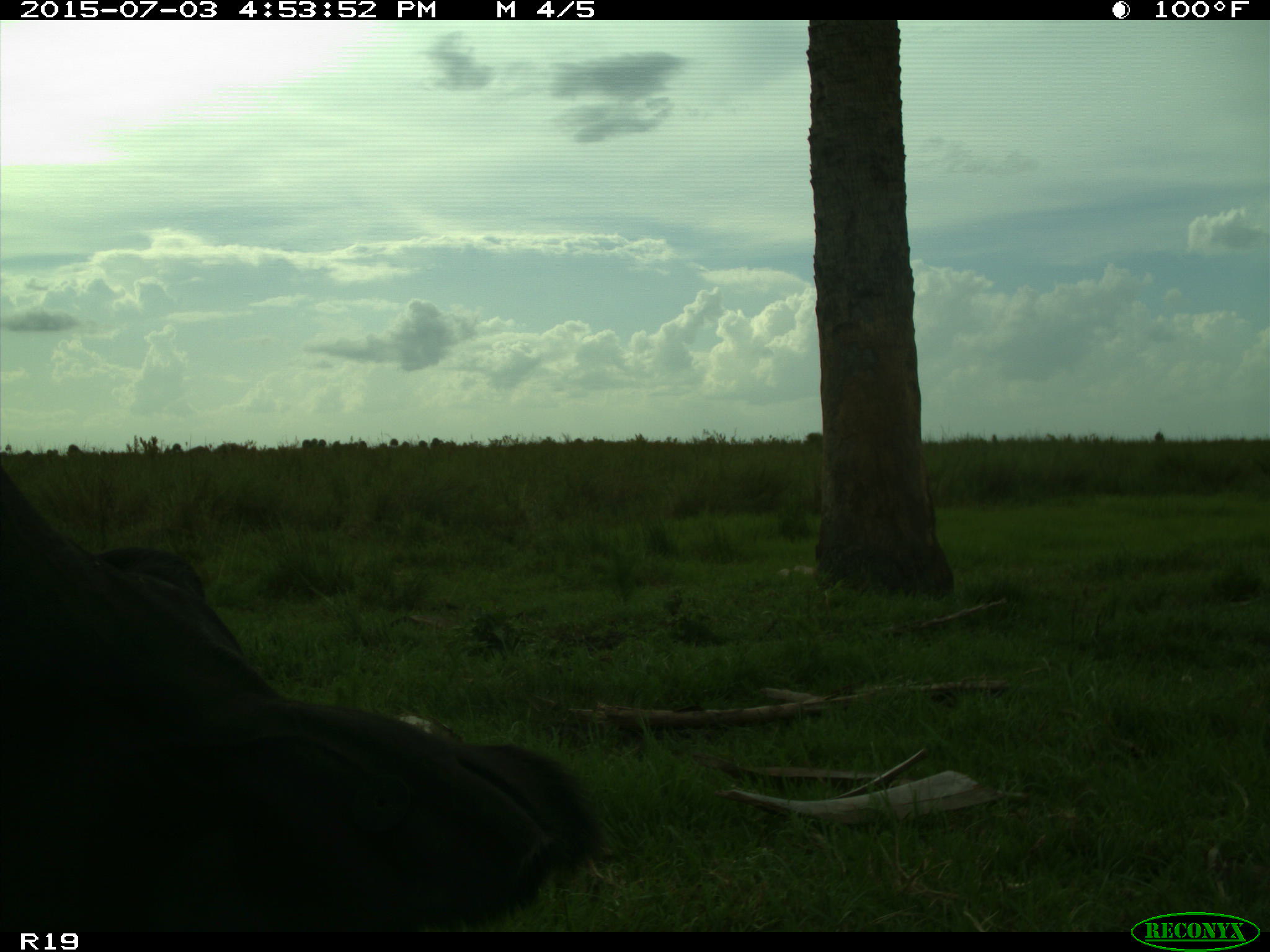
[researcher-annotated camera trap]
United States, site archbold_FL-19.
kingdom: Animalia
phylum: Chordata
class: Mammalia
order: Artiodactyla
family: Bovidae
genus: Bos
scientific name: Bos taurus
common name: domestic cow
Bos taurus (domestic cow).